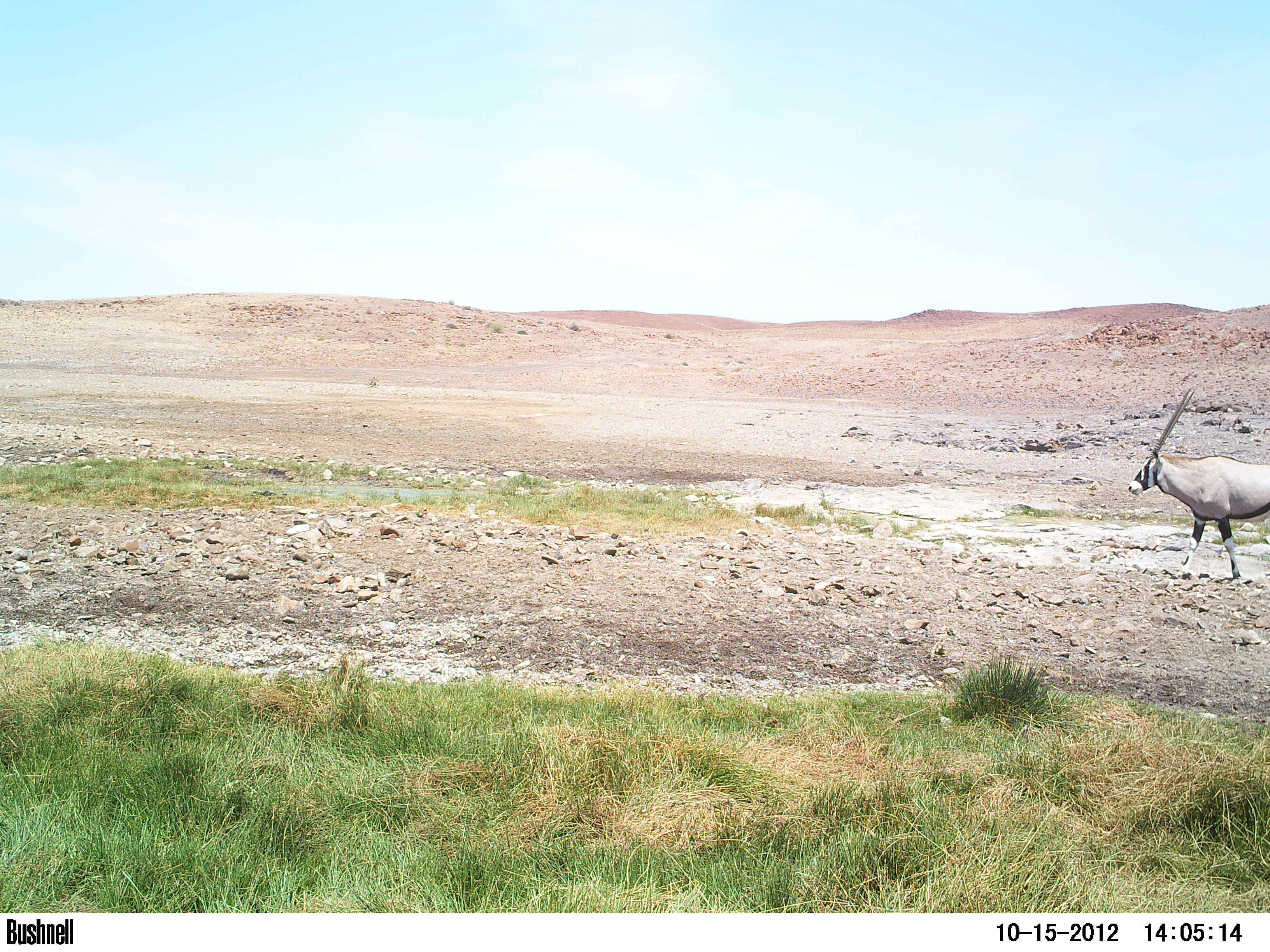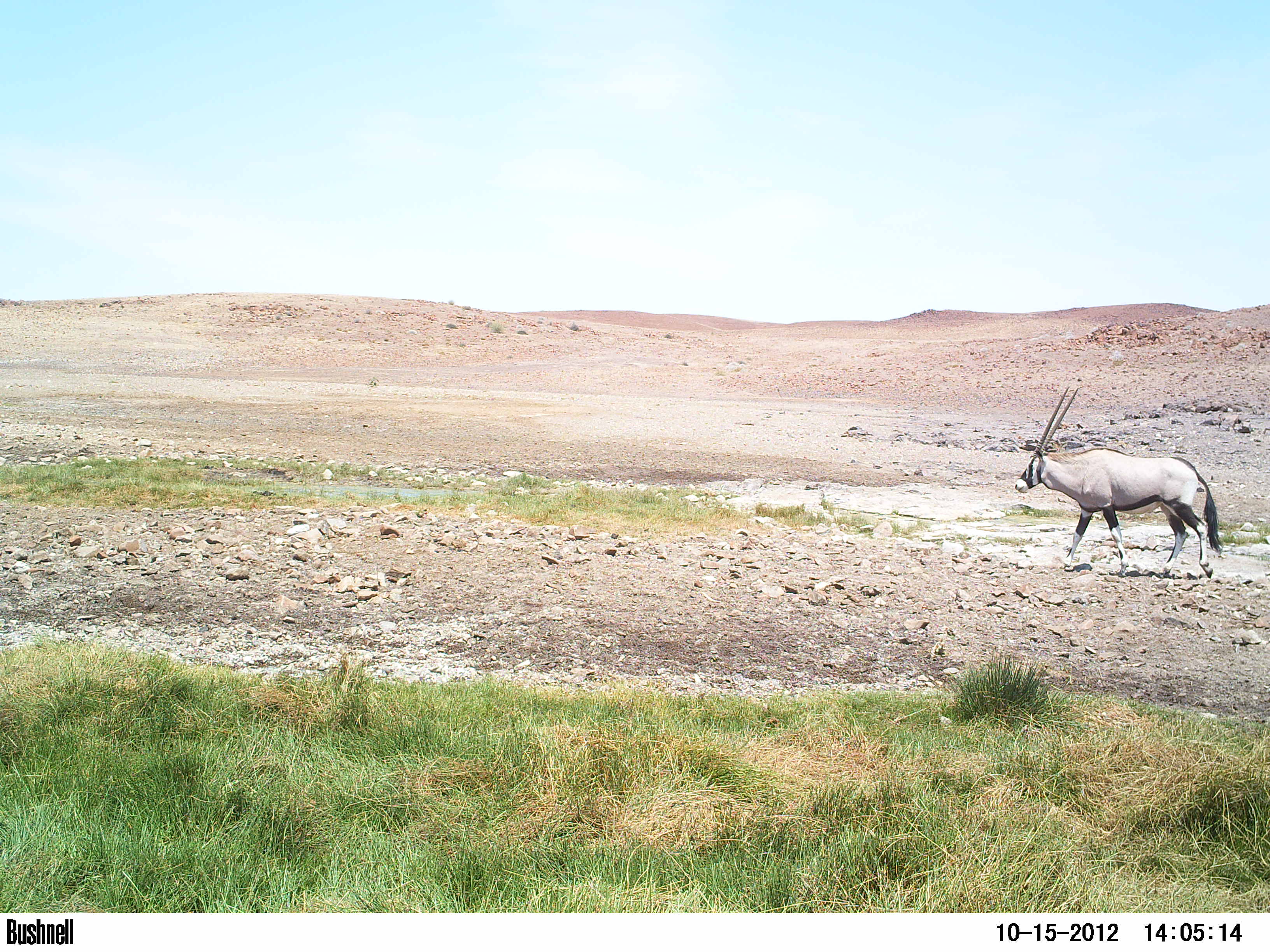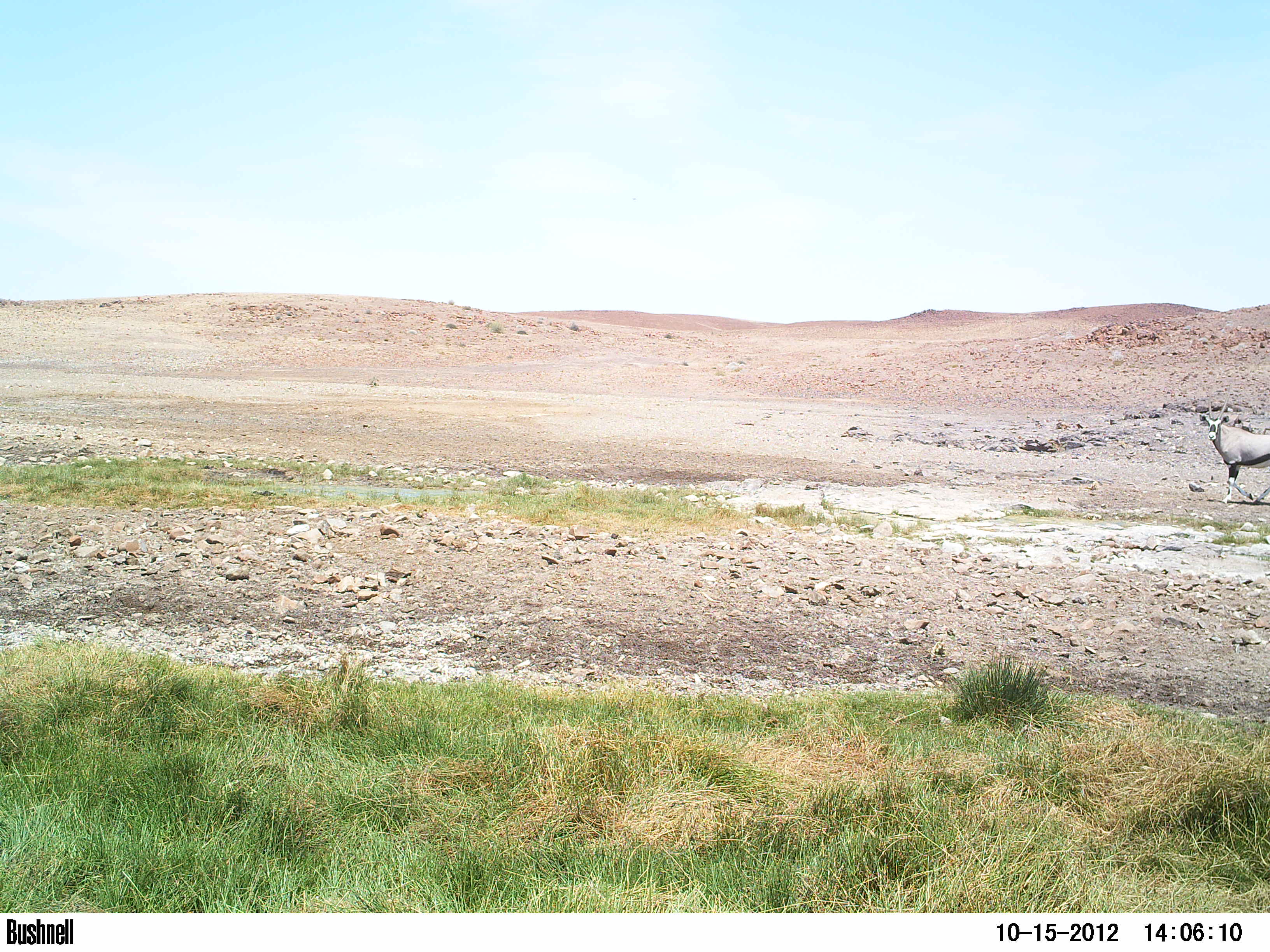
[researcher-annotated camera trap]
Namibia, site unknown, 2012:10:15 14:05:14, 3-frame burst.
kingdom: Animalia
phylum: Chordata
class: Mammalia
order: Artiodactyla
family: Bovidae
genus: Oryx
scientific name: Oryx gazella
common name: gemsbok